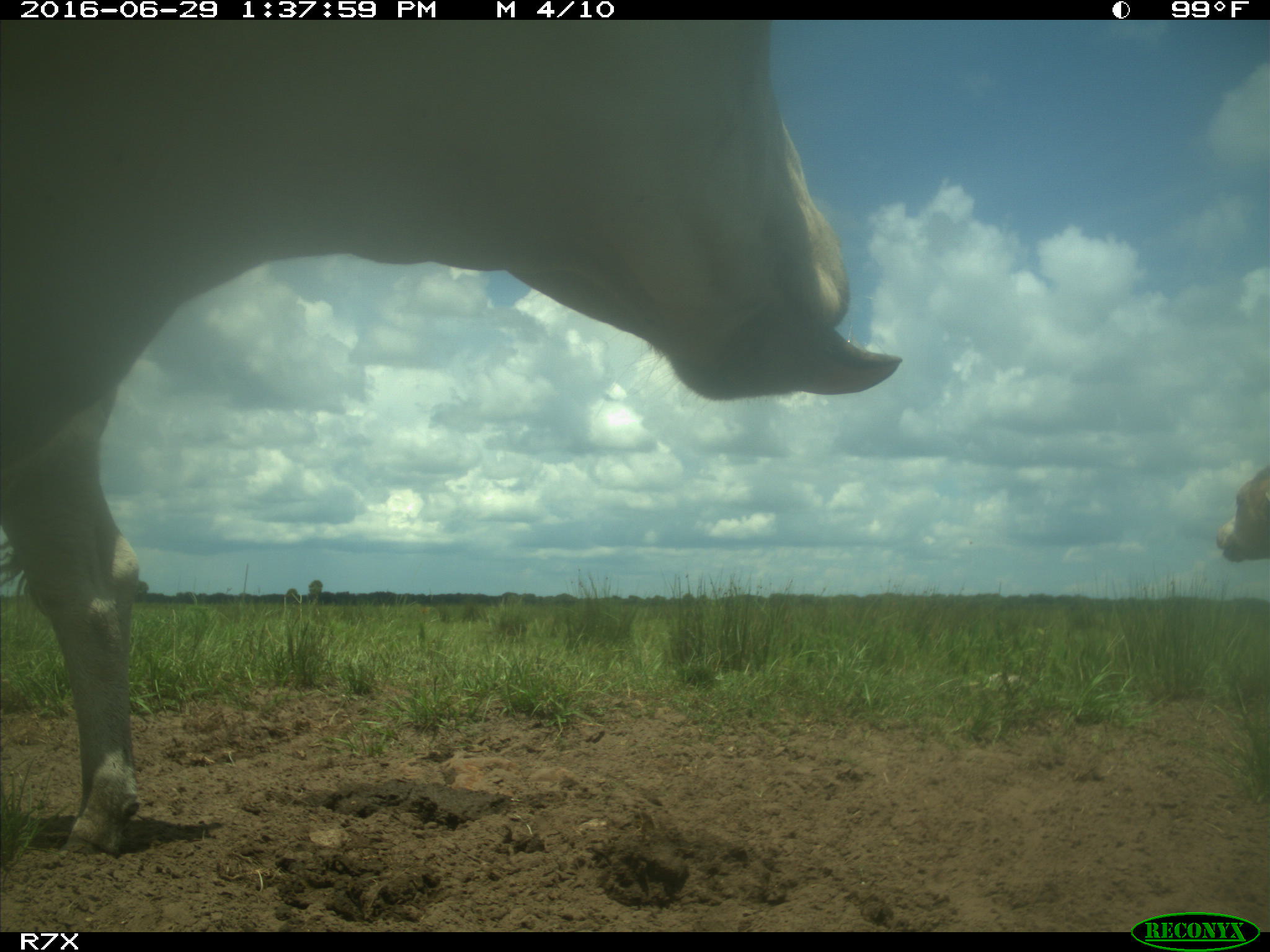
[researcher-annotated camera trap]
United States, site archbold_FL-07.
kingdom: Animalia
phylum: Chordata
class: Mammalia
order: Artiodactyla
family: Bovidae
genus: Bos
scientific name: Bos taurus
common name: domestic cow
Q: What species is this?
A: Bos taurus (domestic cow).